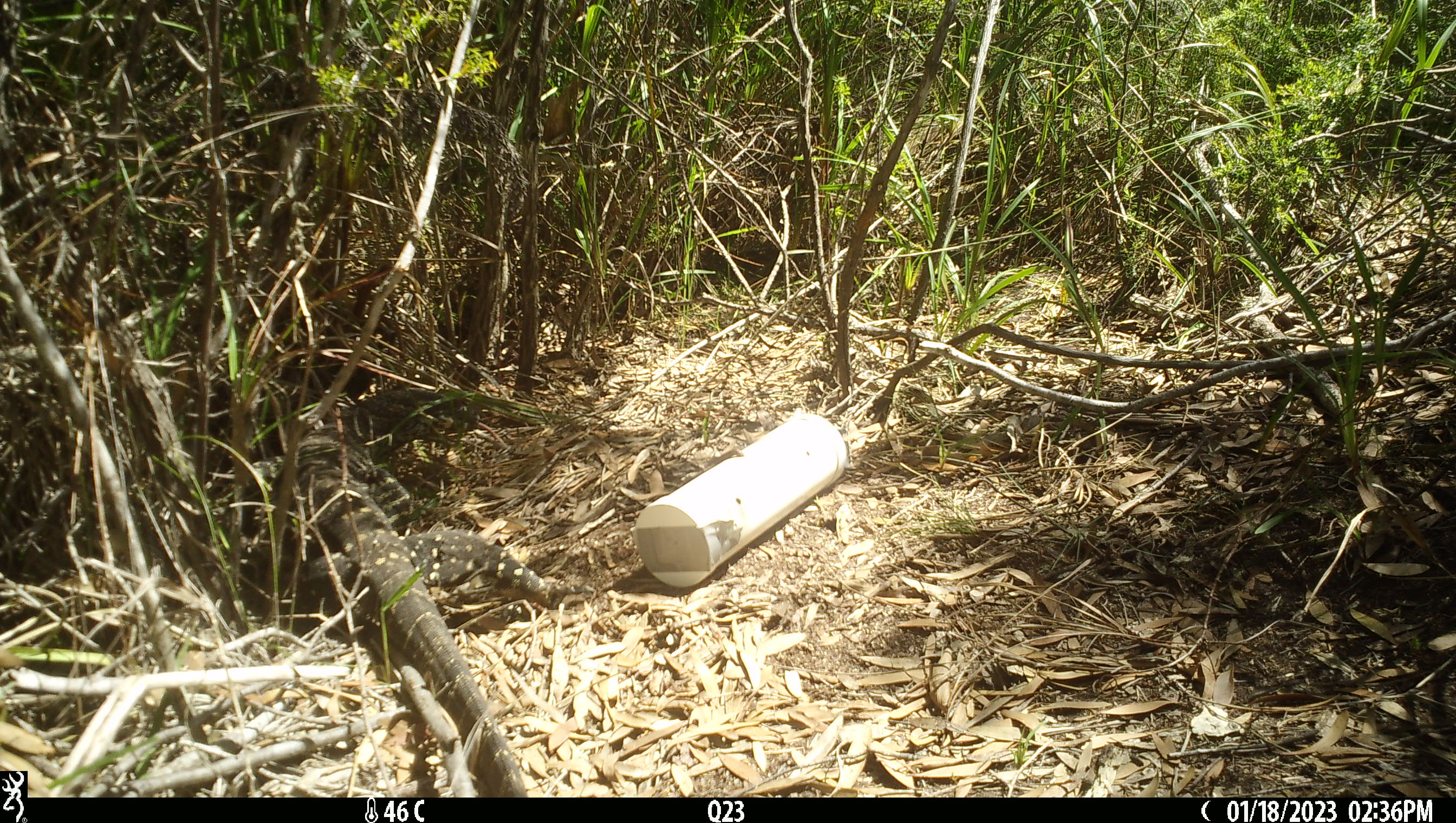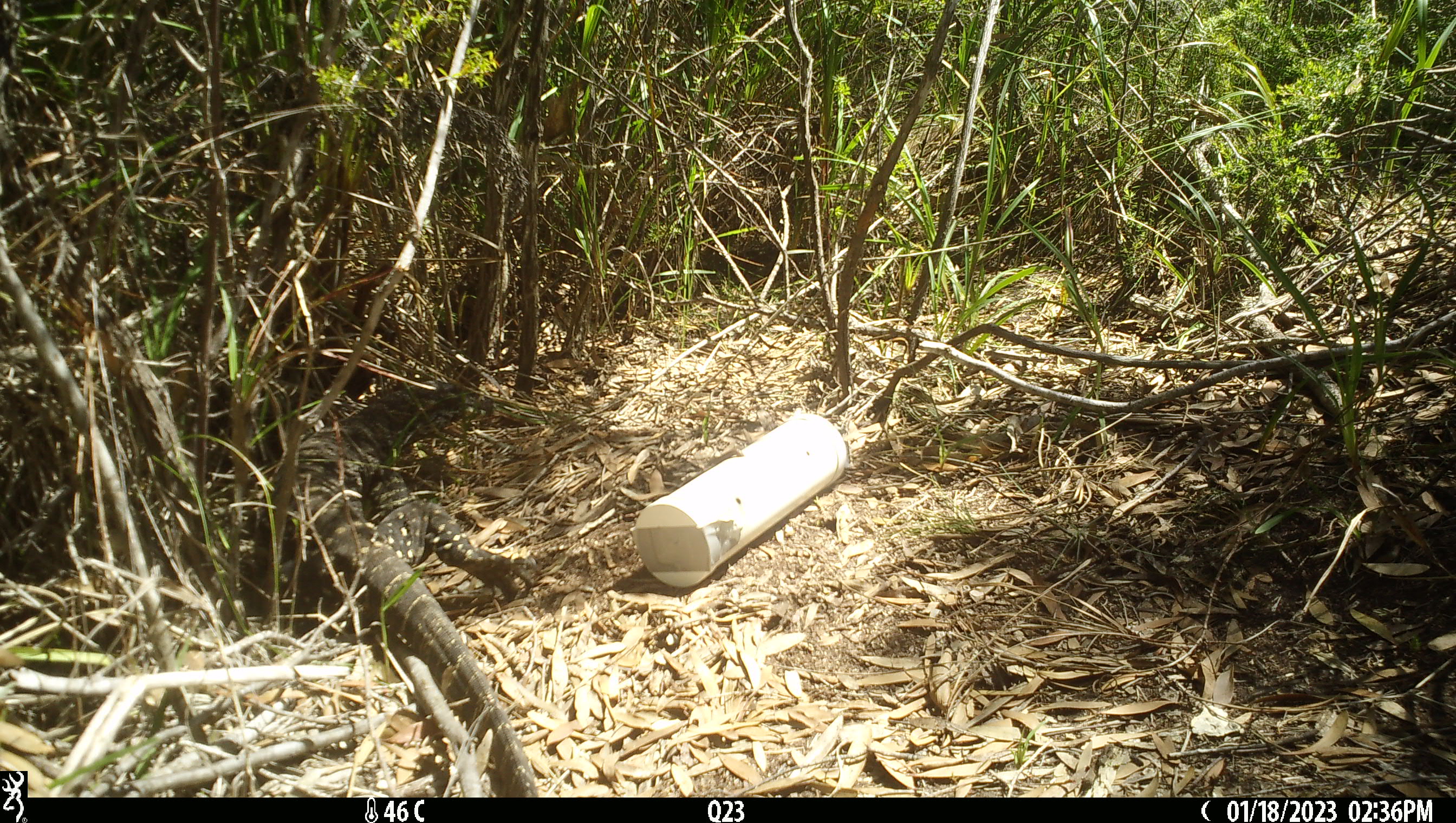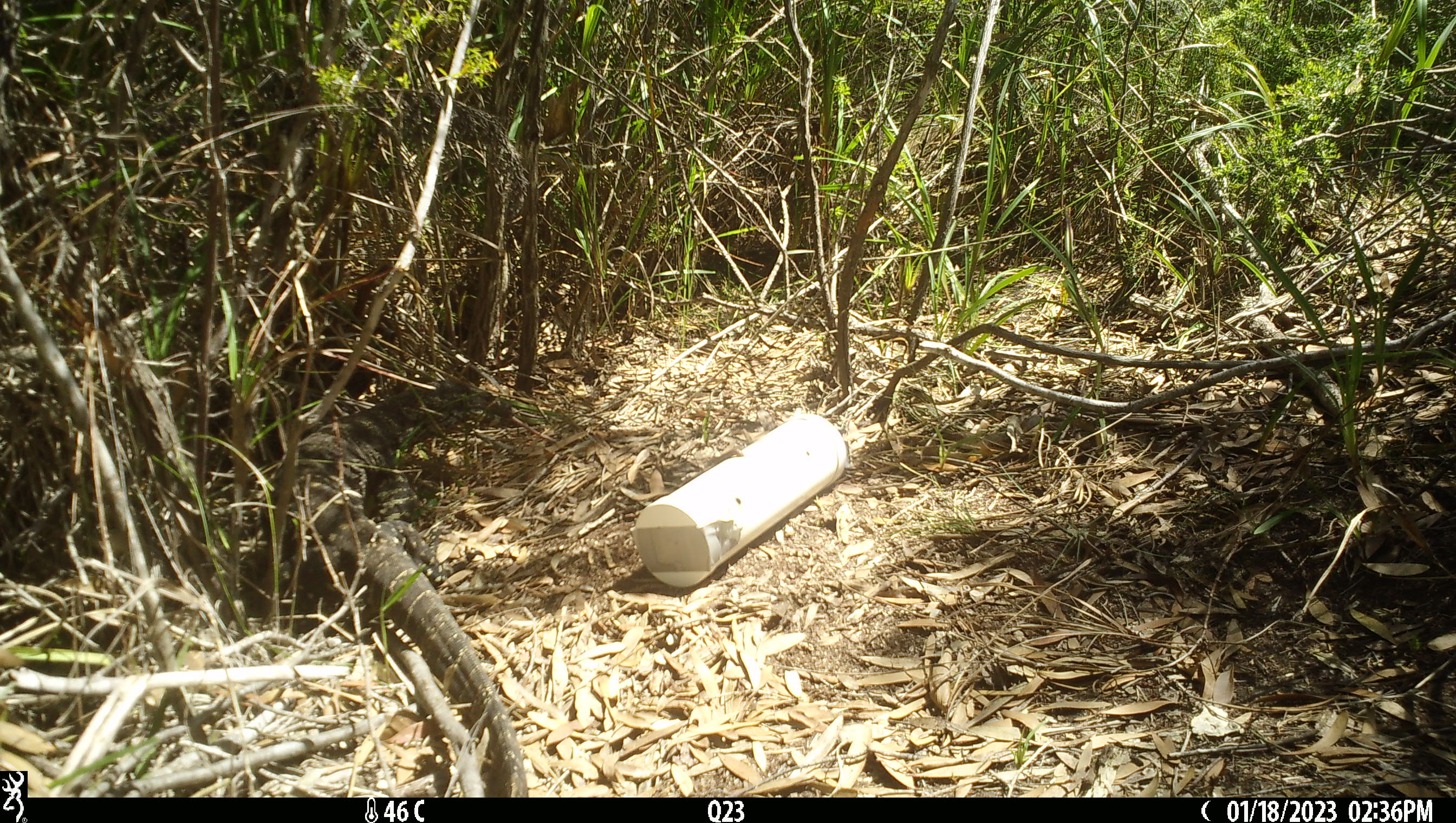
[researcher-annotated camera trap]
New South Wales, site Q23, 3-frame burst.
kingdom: Animalia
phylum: Chordata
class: Reptilia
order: Squamata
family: Varanidae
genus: Varanus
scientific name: Varanus varius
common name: lace monitor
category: goanna